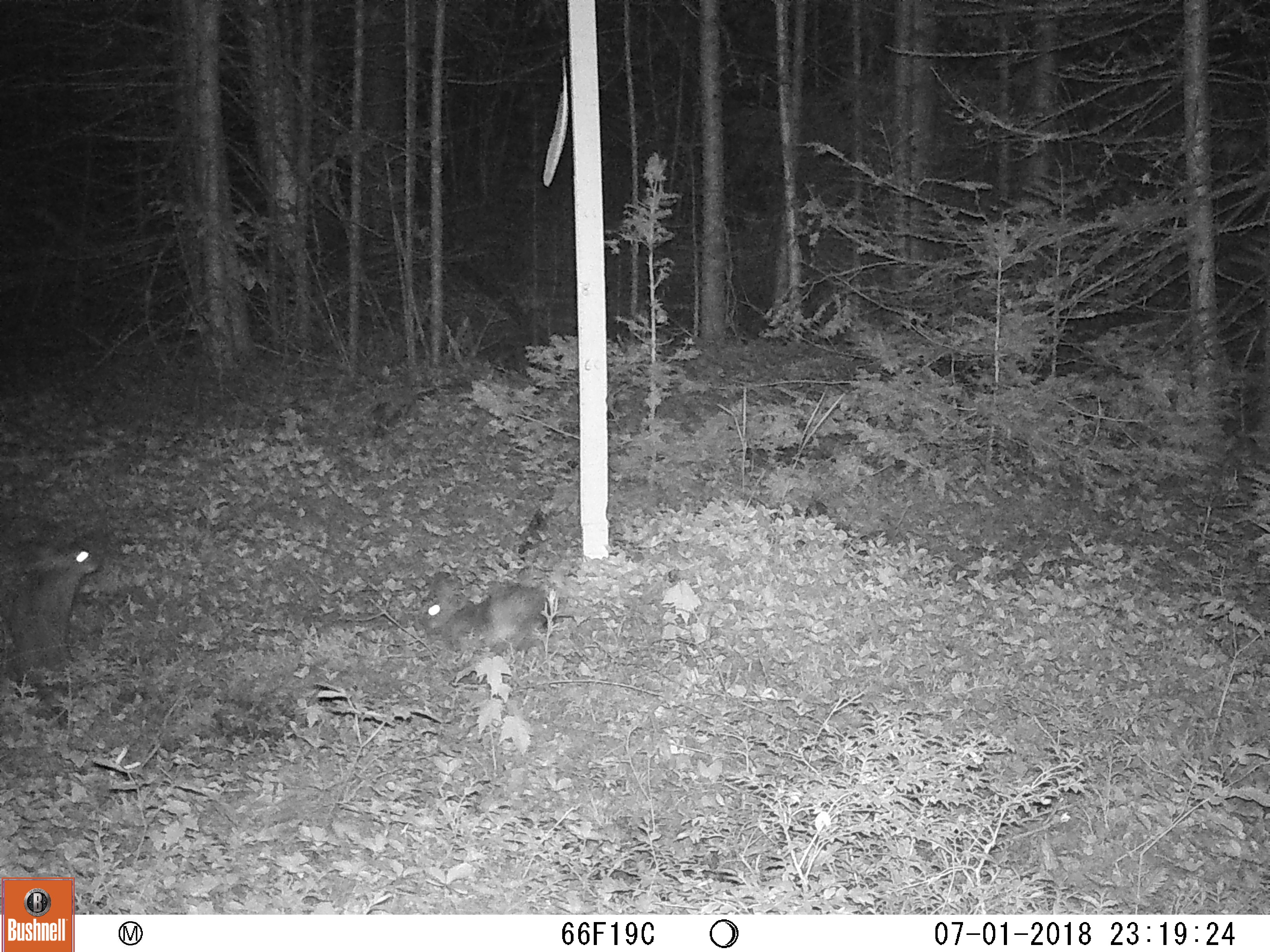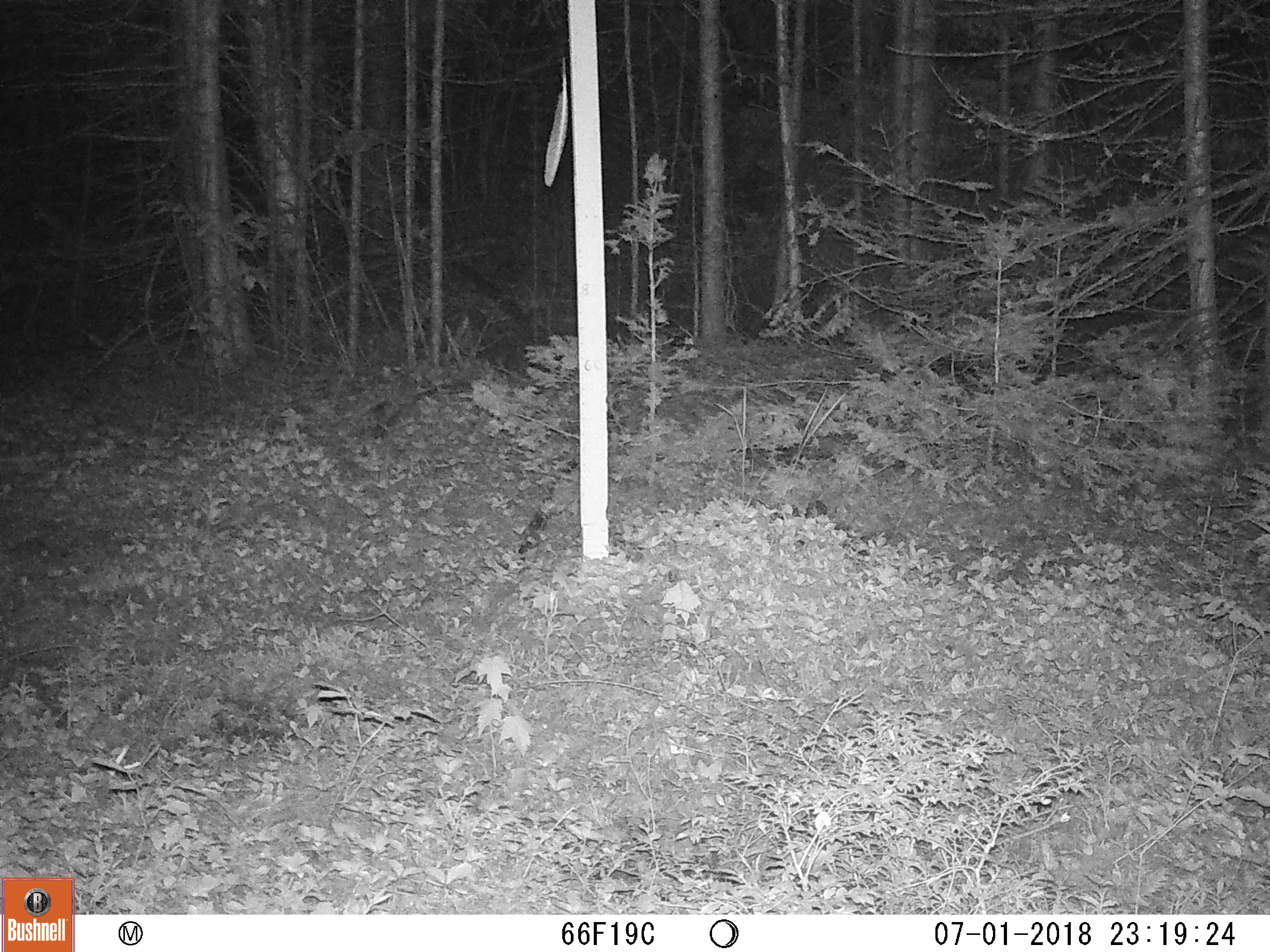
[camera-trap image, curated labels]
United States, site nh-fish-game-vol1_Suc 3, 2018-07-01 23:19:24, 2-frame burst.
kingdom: Animalia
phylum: Chordata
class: Mammalia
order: Lagomorpha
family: Leporidae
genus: Lepus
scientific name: Lepus americanus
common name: snowshoe hare